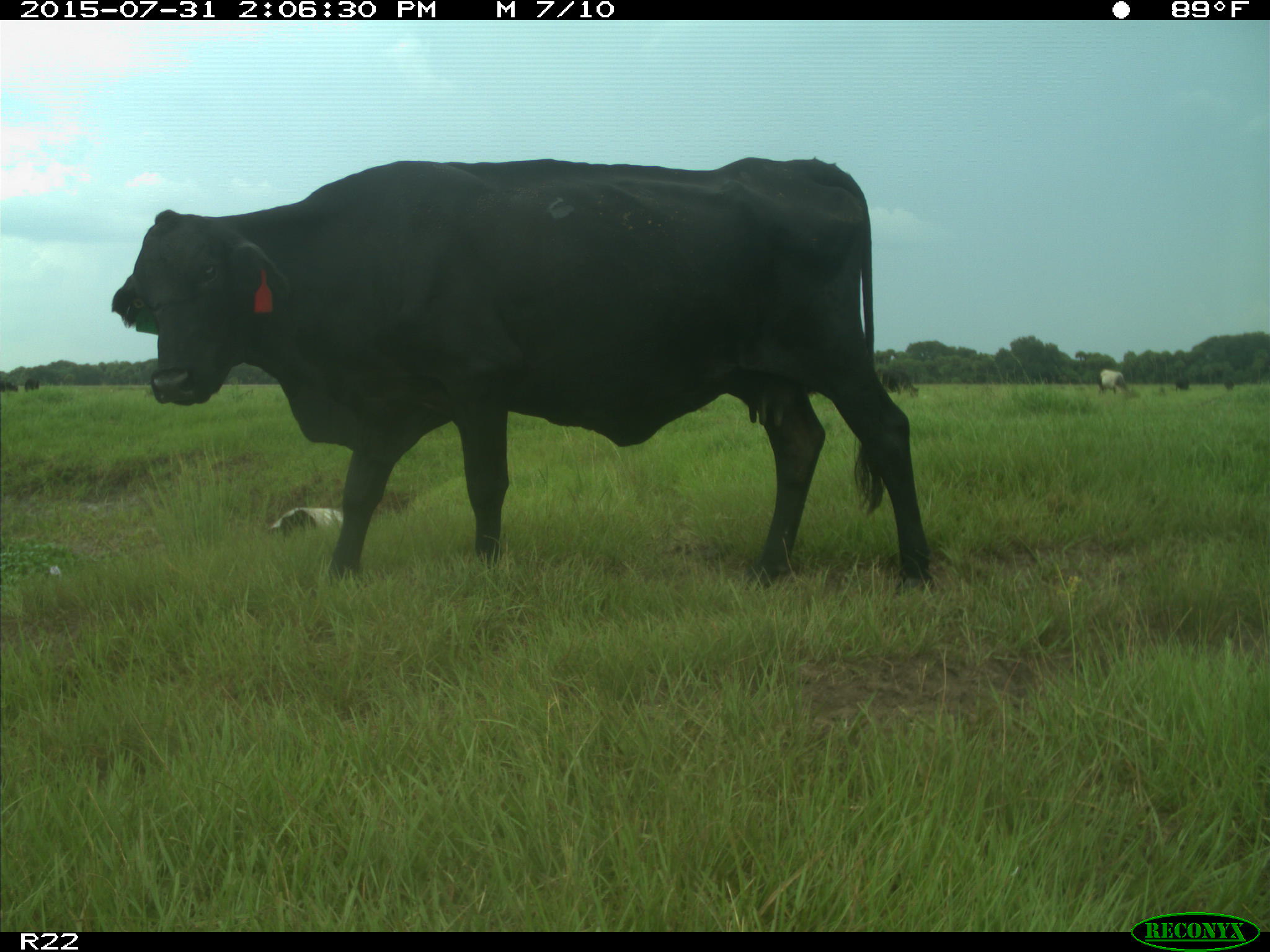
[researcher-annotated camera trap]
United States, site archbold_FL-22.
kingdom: Animalia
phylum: Chordata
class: Mammalia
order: Artiodactyla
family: Bovidae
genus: Bos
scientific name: Bos taurus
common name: domestic cow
Bos taurus (domestic cow).